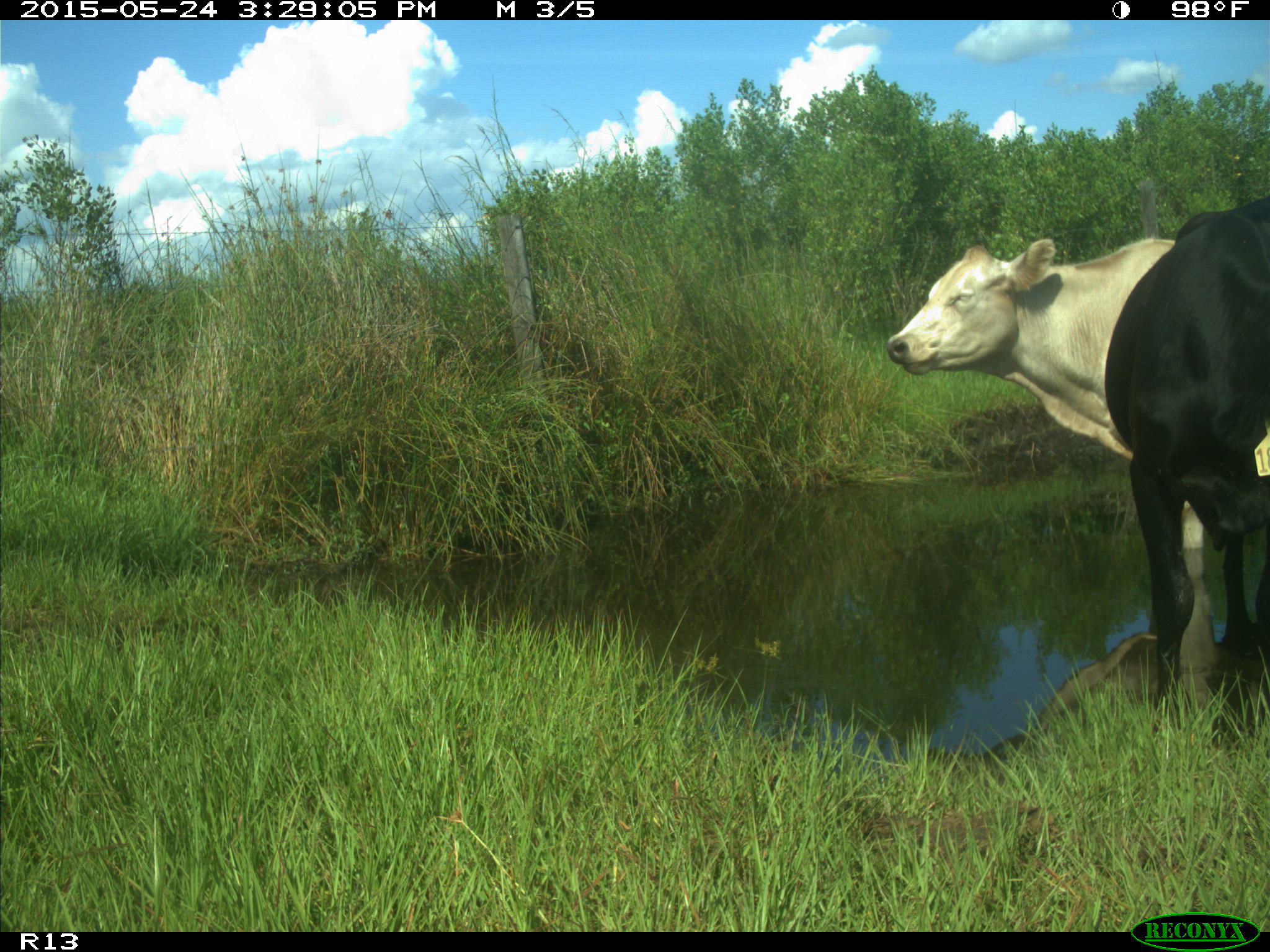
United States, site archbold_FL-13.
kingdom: Animalia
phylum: Chordata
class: Mammalia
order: Artiodactyla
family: Bovidae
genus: Bos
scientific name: Bos taurus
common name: domestic cow